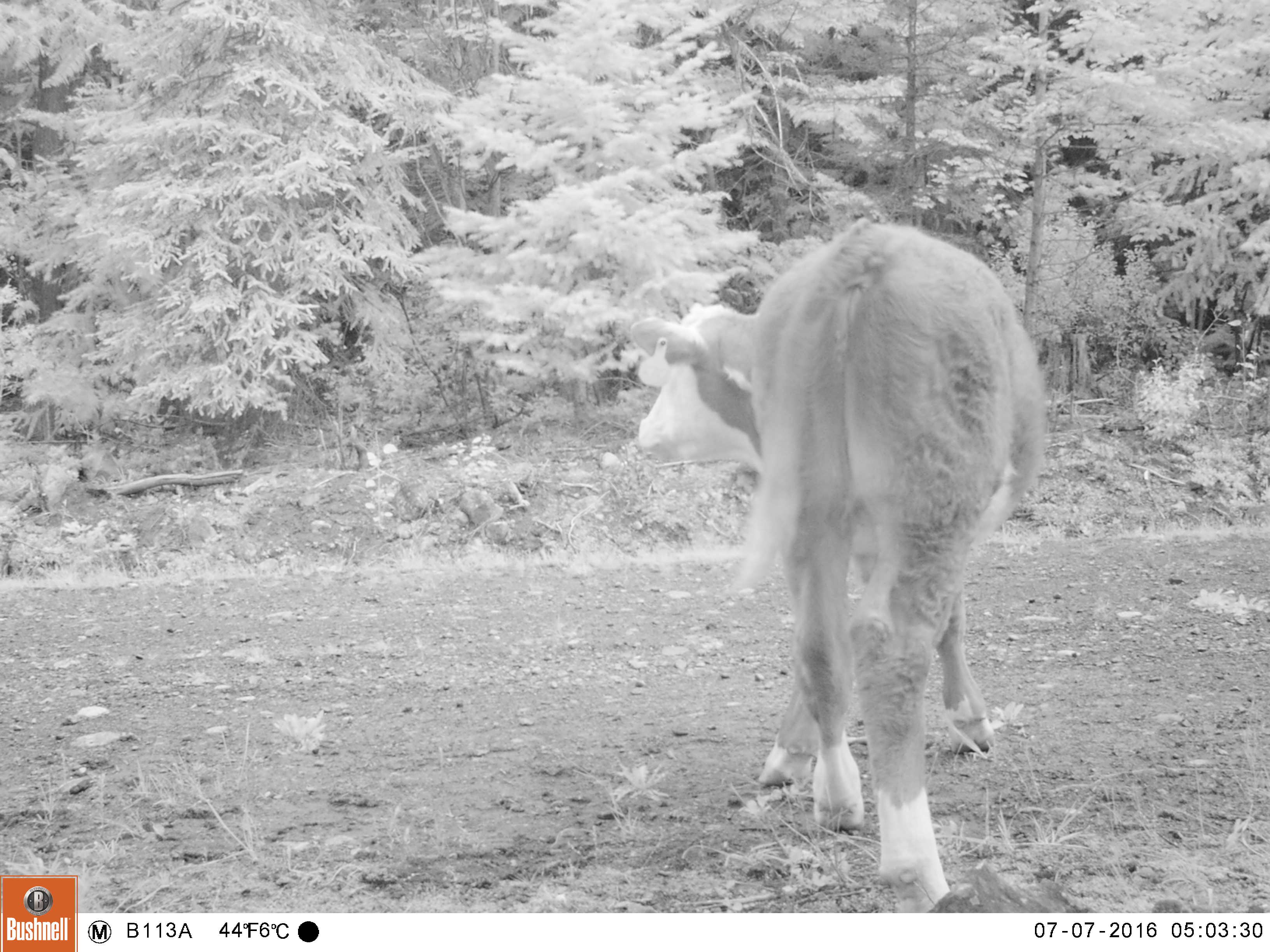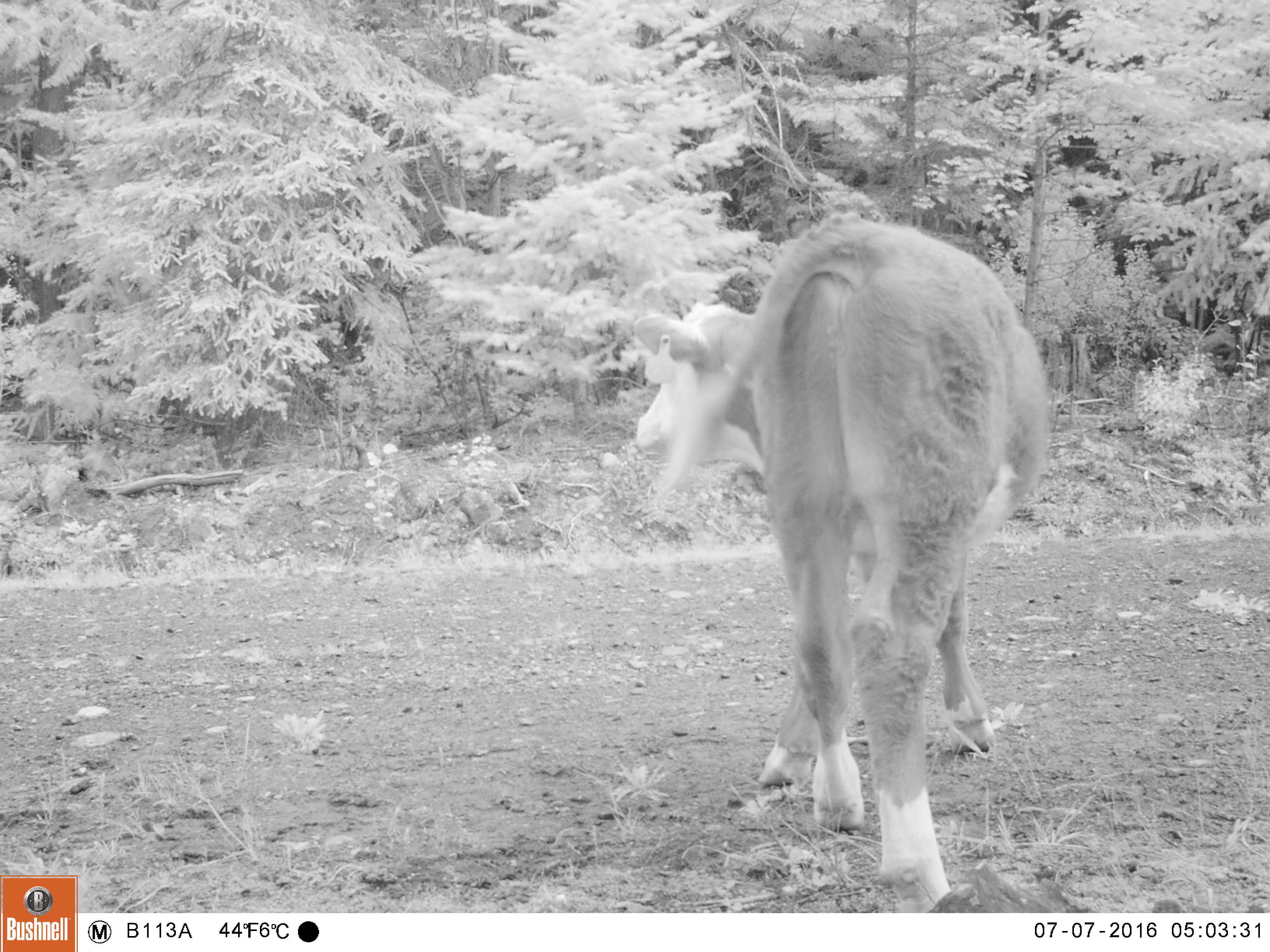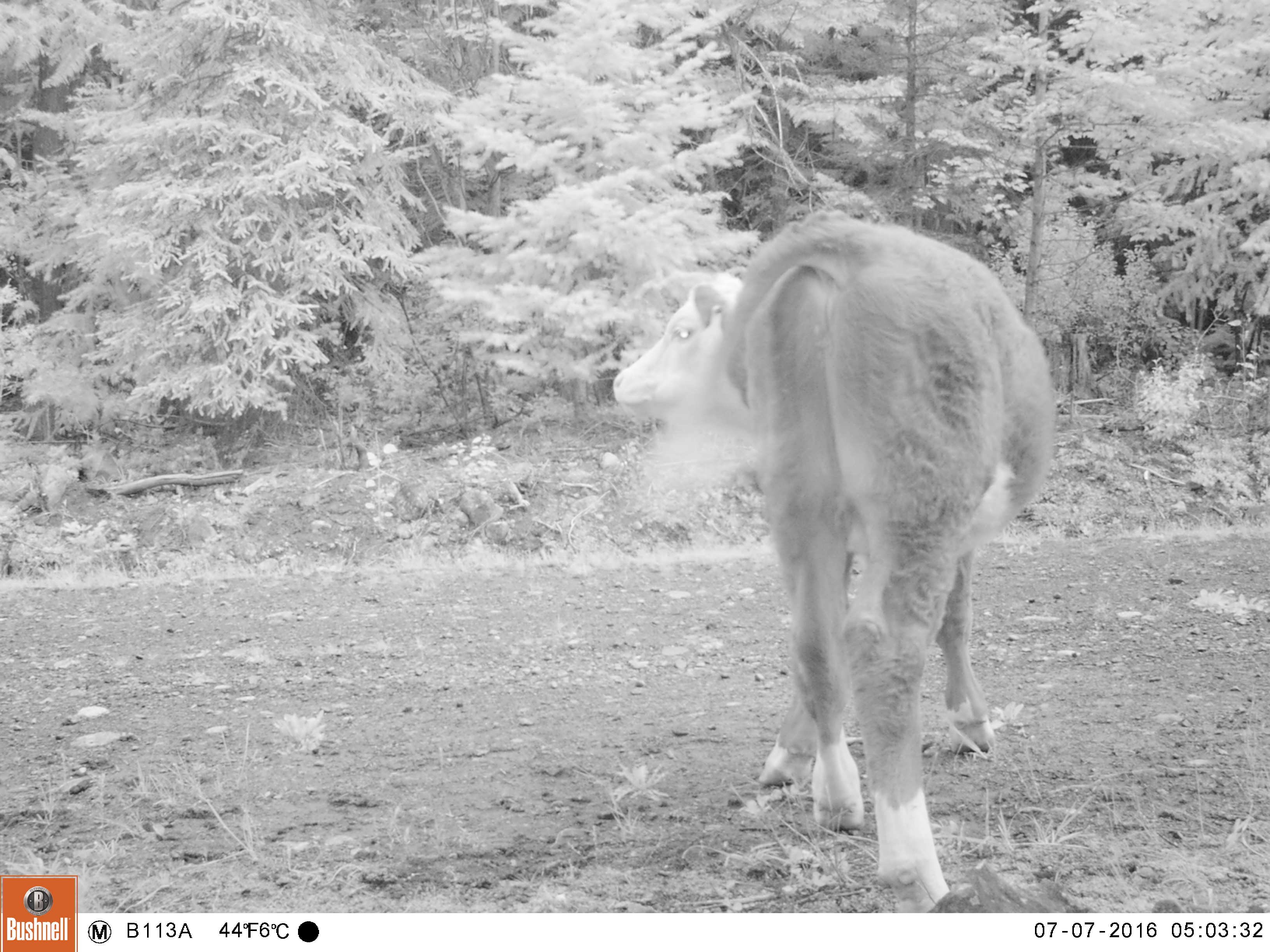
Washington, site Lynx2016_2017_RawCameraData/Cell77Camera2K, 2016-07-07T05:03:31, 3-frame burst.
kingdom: Animalia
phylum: Chordata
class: Mammalia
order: Artiodactyla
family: Bovidae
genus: Bos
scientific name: Bos taurus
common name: domestic cattle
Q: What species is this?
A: Domestic cattle (Bos taurus).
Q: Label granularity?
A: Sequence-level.